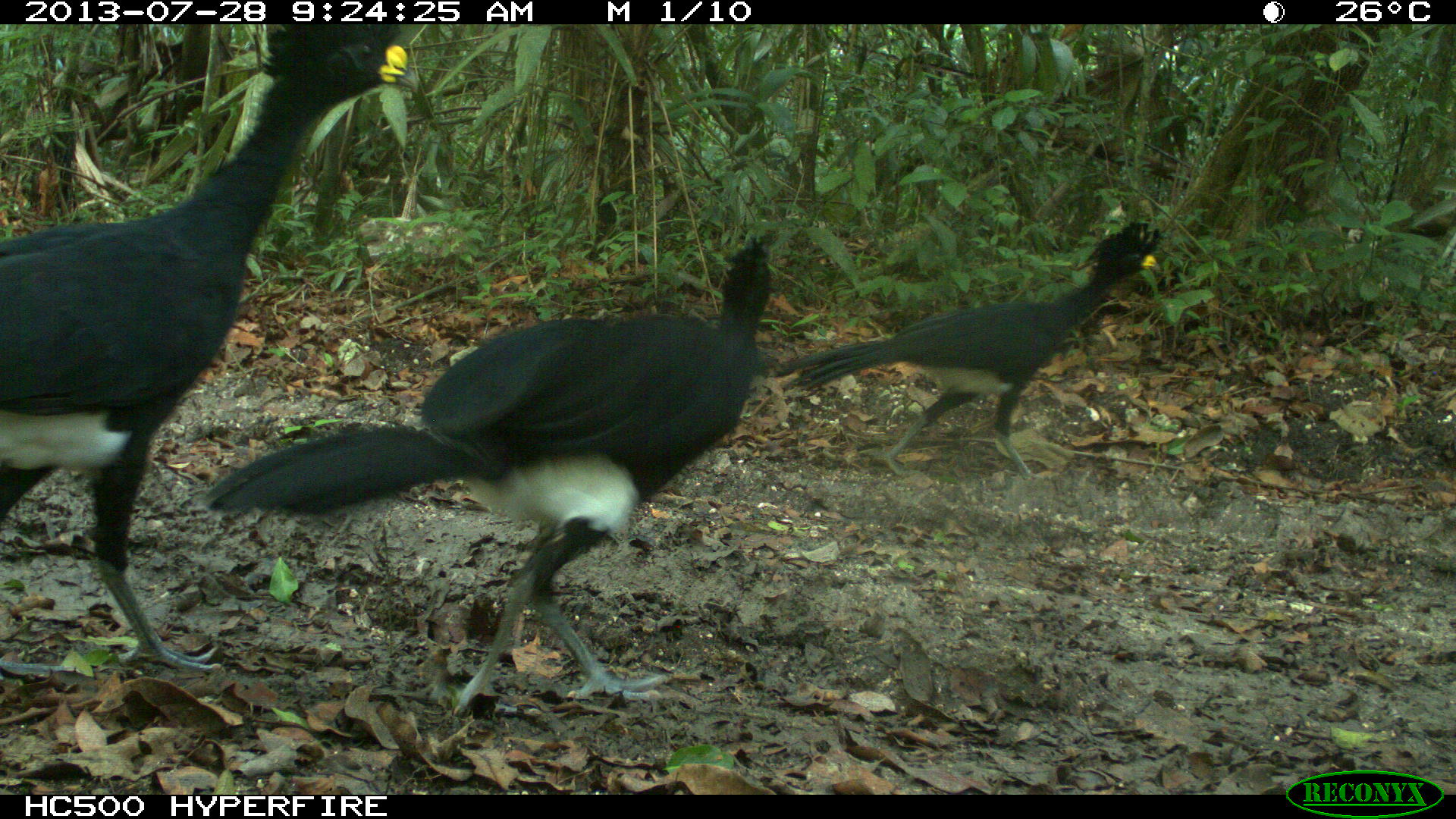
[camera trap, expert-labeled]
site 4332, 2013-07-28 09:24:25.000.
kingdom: Animalia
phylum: Chordata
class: Aves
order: Galliformes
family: Cracidae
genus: Crax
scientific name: Crax rubra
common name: great curassow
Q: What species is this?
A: Crax rubra (great curassow).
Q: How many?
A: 4.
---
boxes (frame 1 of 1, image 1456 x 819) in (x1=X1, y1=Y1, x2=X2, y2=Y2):
crax rubra: (x1=197, y1=232, x2=773, y2=718); (x1=0, y1=24, x2=408, y2=675); (x1=771, y1=218, x2=1163, y2=481)